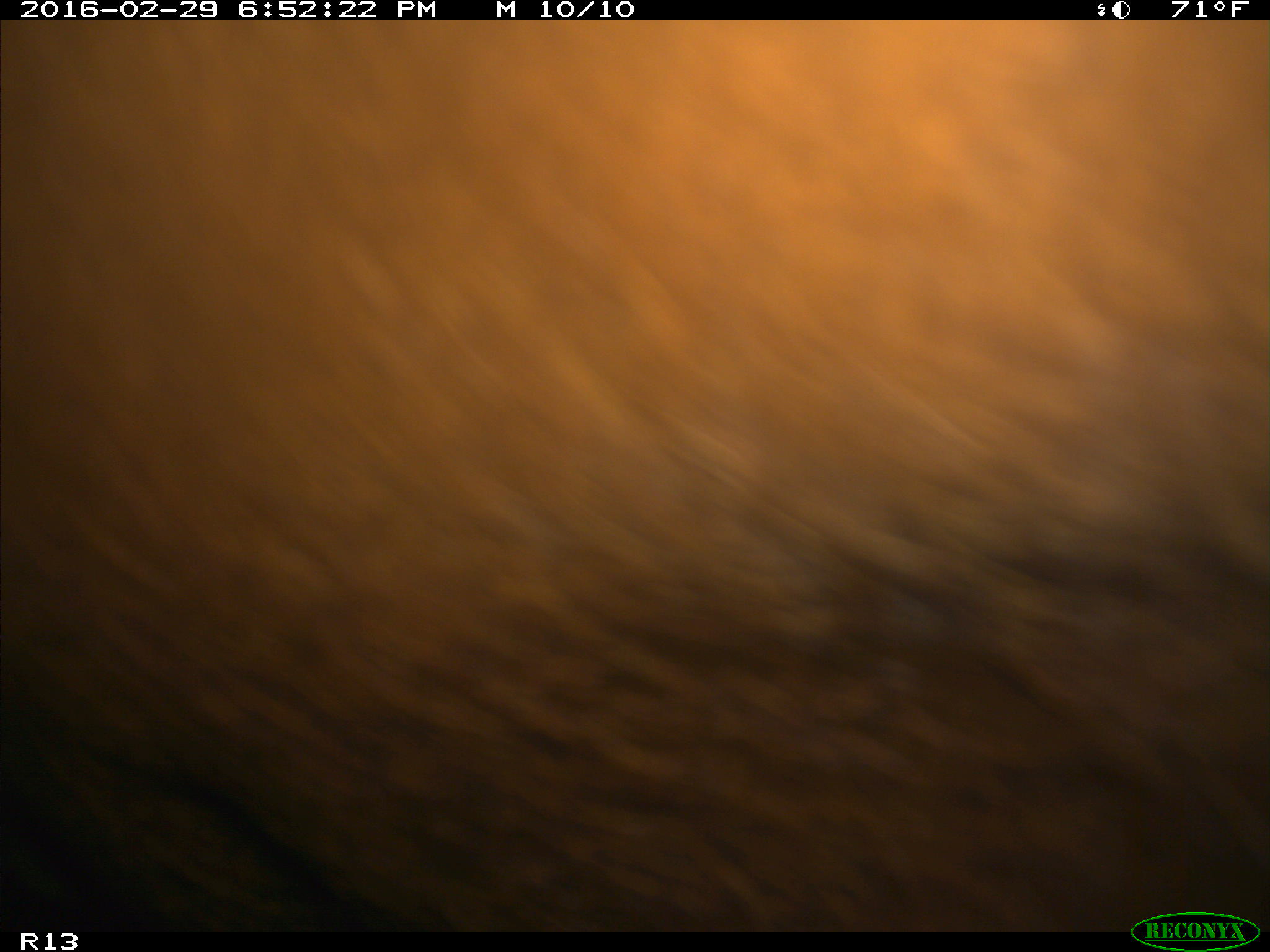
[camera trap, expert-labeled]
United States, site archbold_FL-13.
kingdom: Animalia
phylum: Chordata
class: Mammalia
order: Artiodactyla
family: Bovidae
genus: Bos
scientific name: Bos taurus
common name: domestic cow